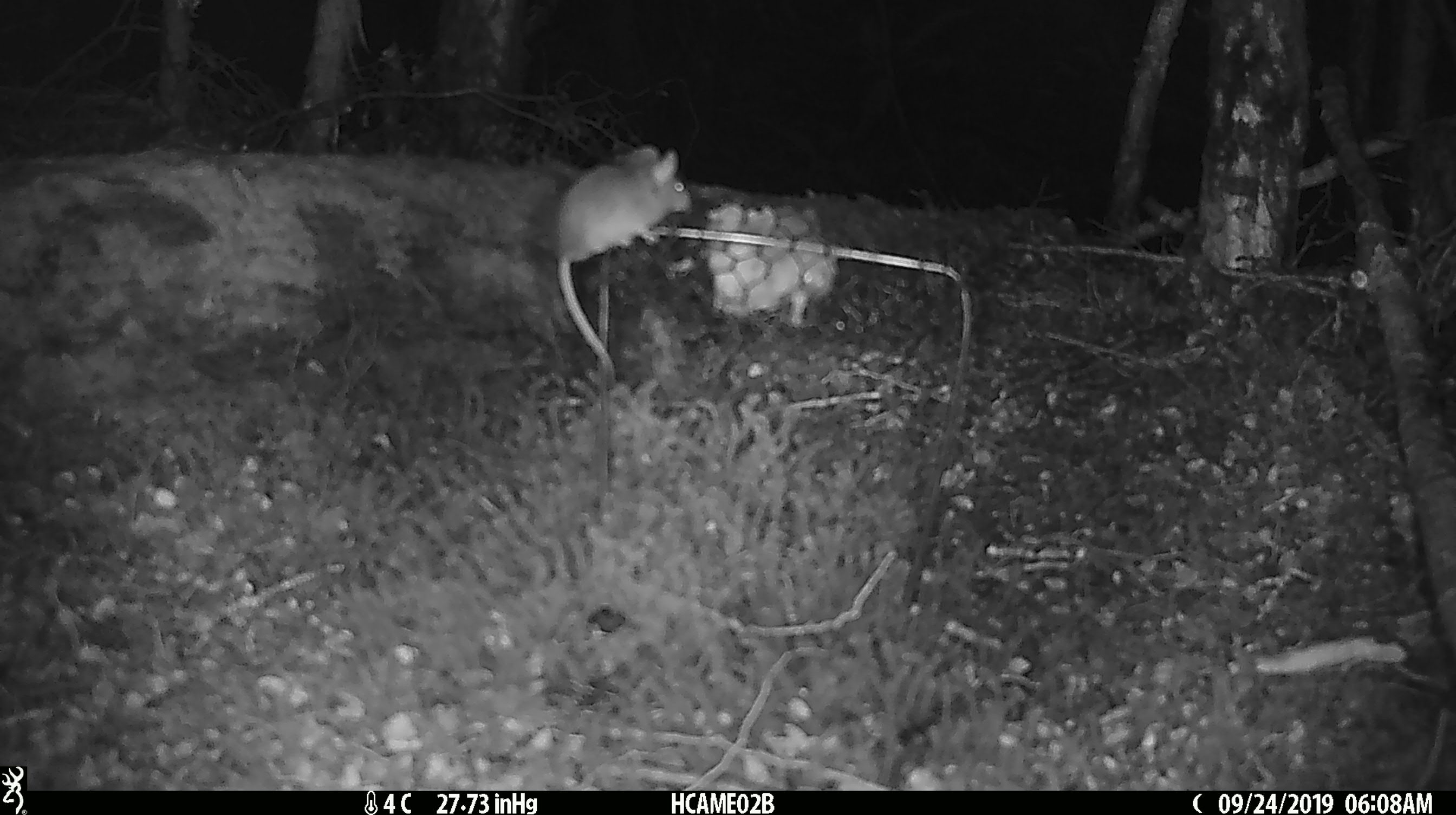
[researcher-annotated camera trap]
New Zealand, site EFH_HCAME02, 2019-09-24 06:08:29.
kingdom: Animalia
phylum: Chordata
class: Mammalia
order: Rodentia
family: Muridae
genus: Mus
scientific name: Mus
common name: mouse